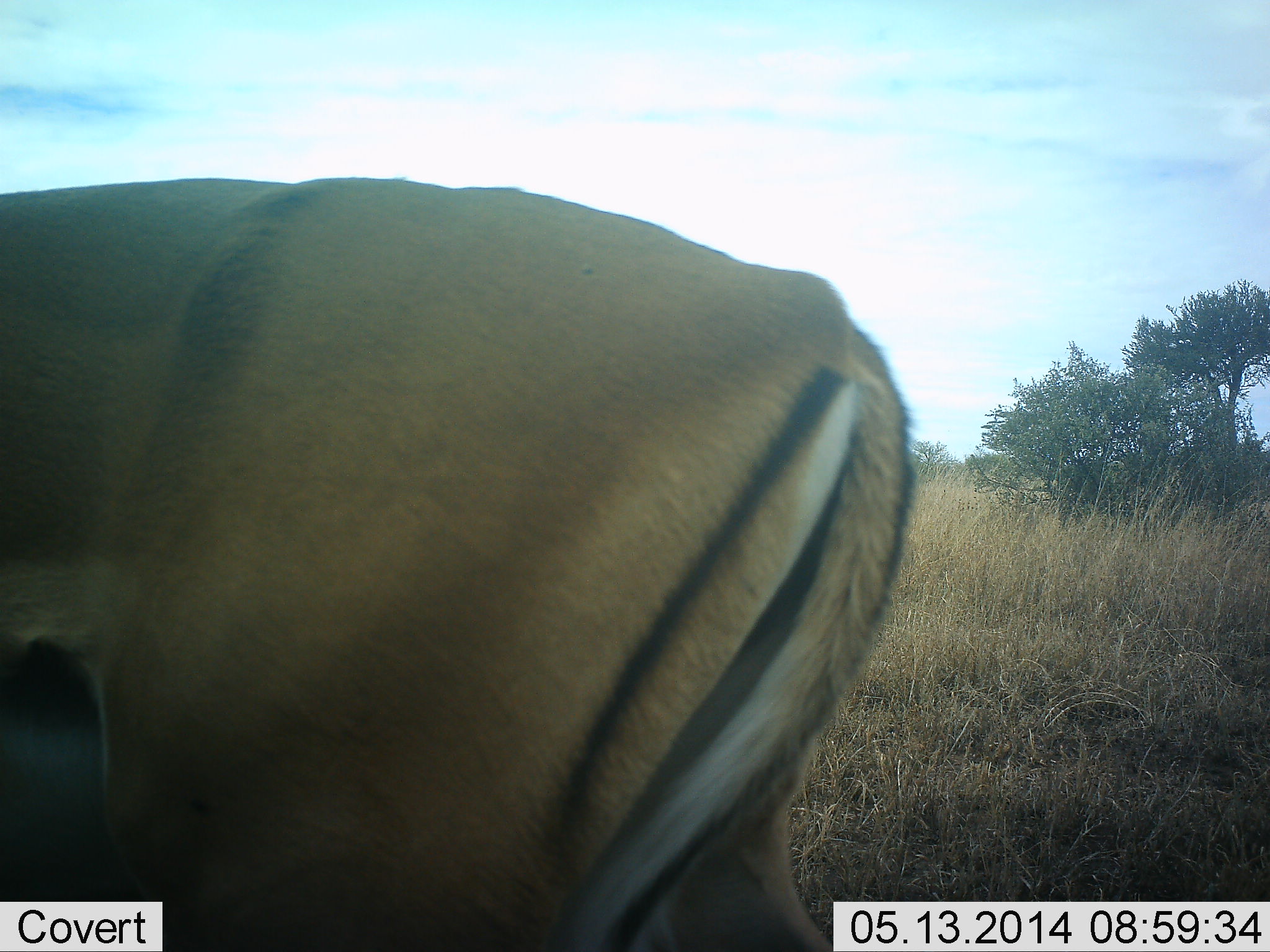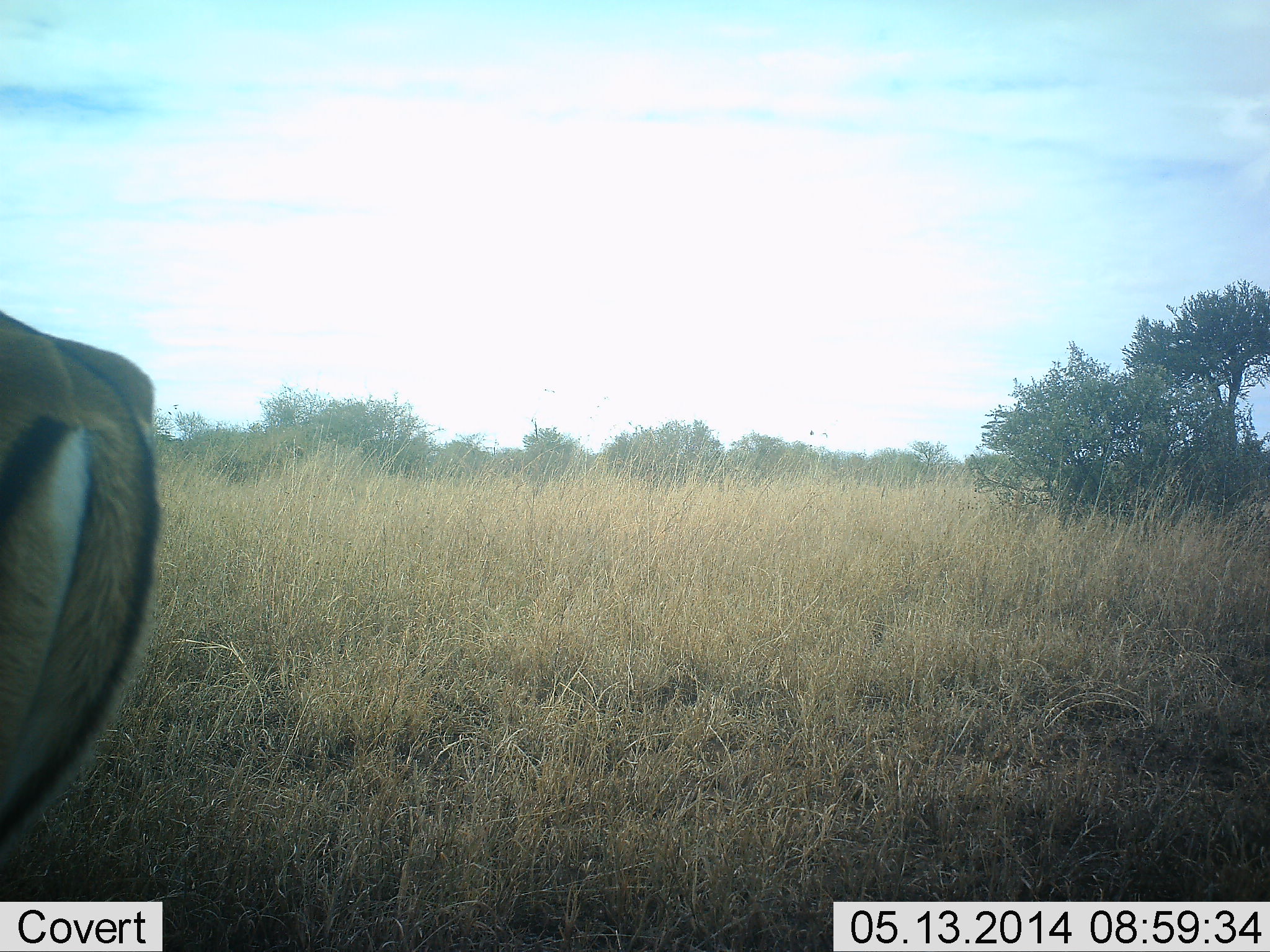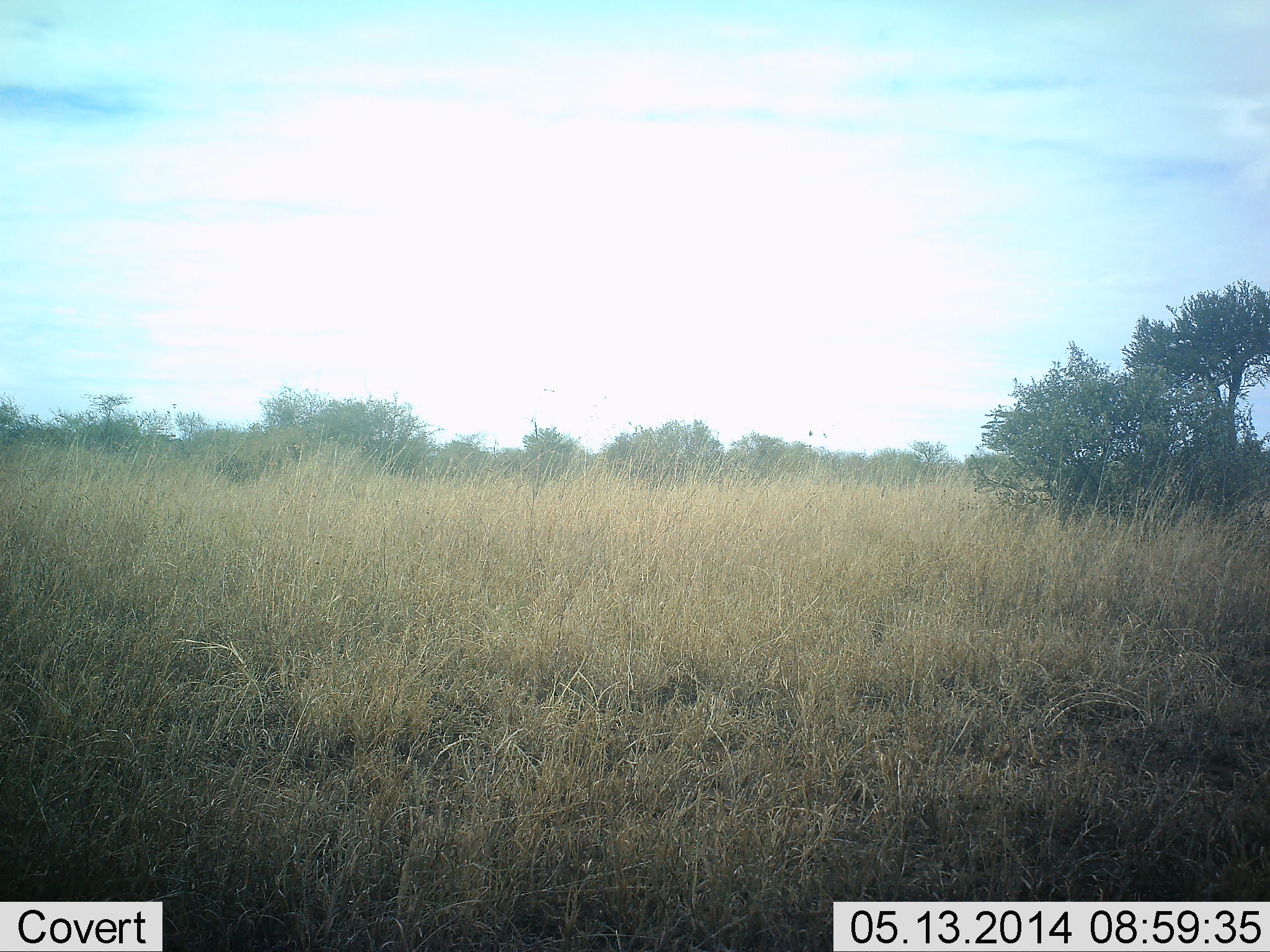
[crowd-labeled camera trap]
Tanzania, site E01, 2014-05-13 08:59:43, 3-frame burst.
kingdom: Animalia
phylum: Chordata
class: Mammalia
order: Artiodactyla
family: Bovidae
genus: Aepyceros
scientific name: Aepyceros melampus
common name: impala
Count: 1.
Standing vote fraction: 10%.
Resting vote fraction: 0%.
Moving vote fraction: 90%.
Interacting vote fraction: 0%.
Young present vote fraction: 0%.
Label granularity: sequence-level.